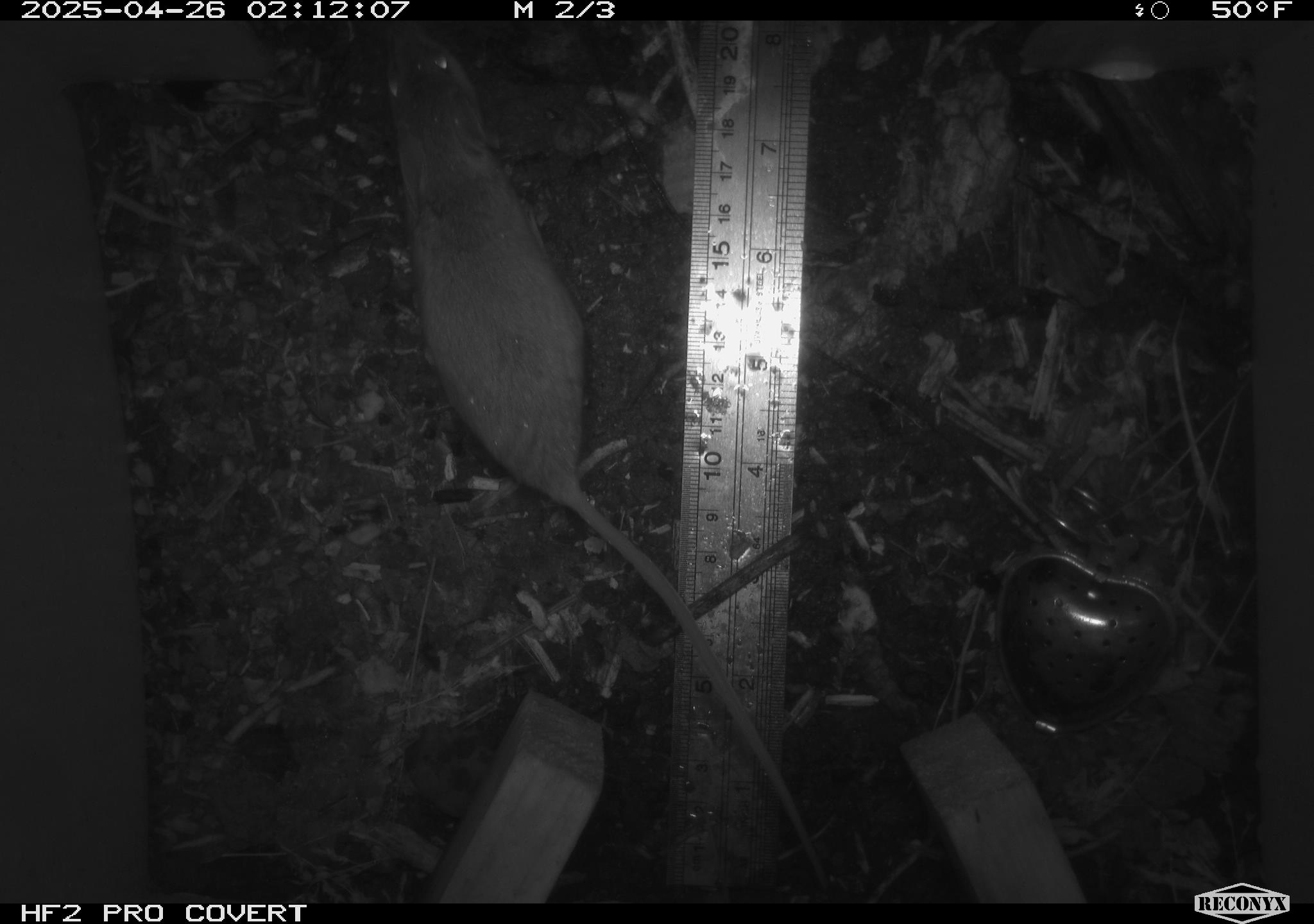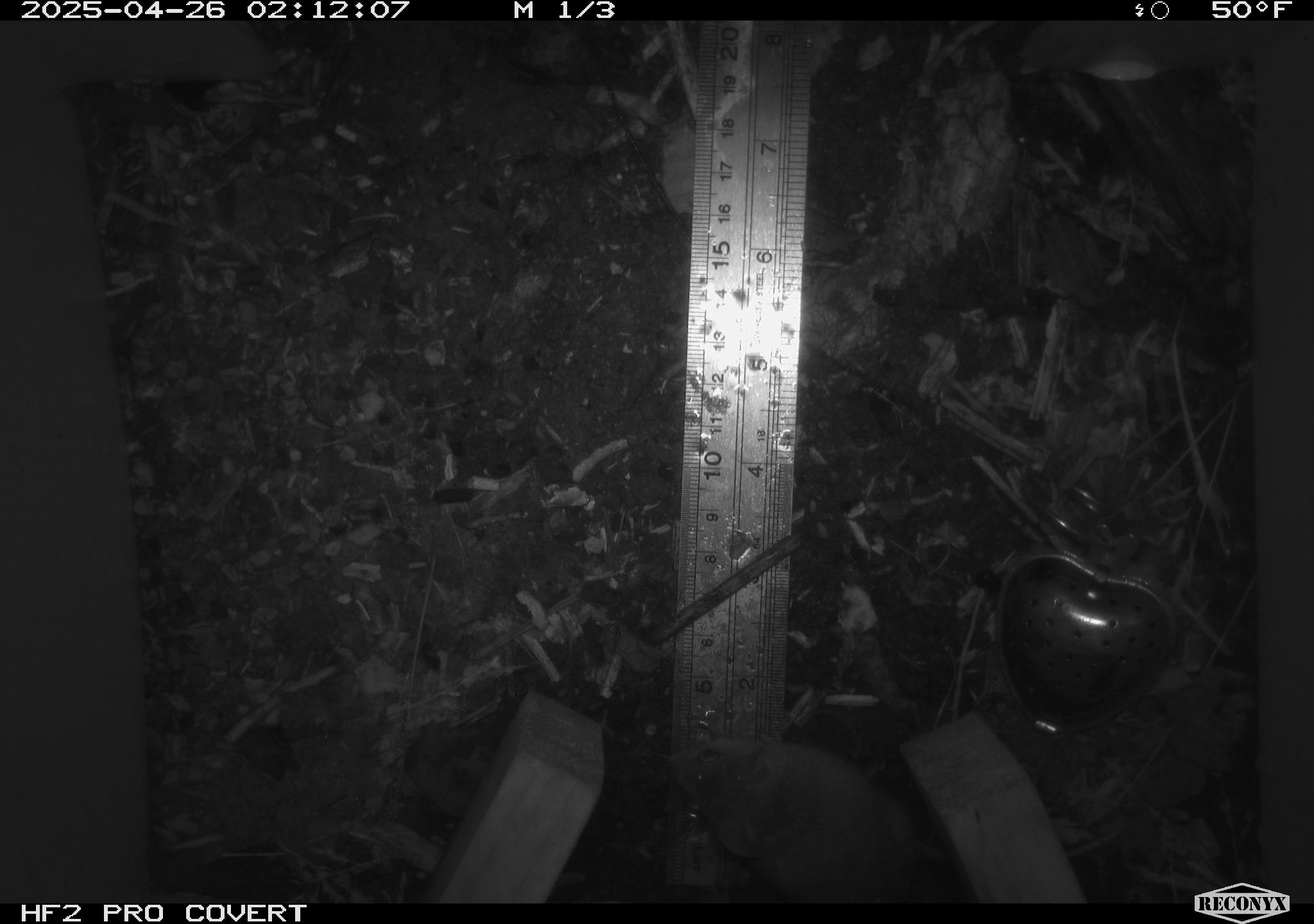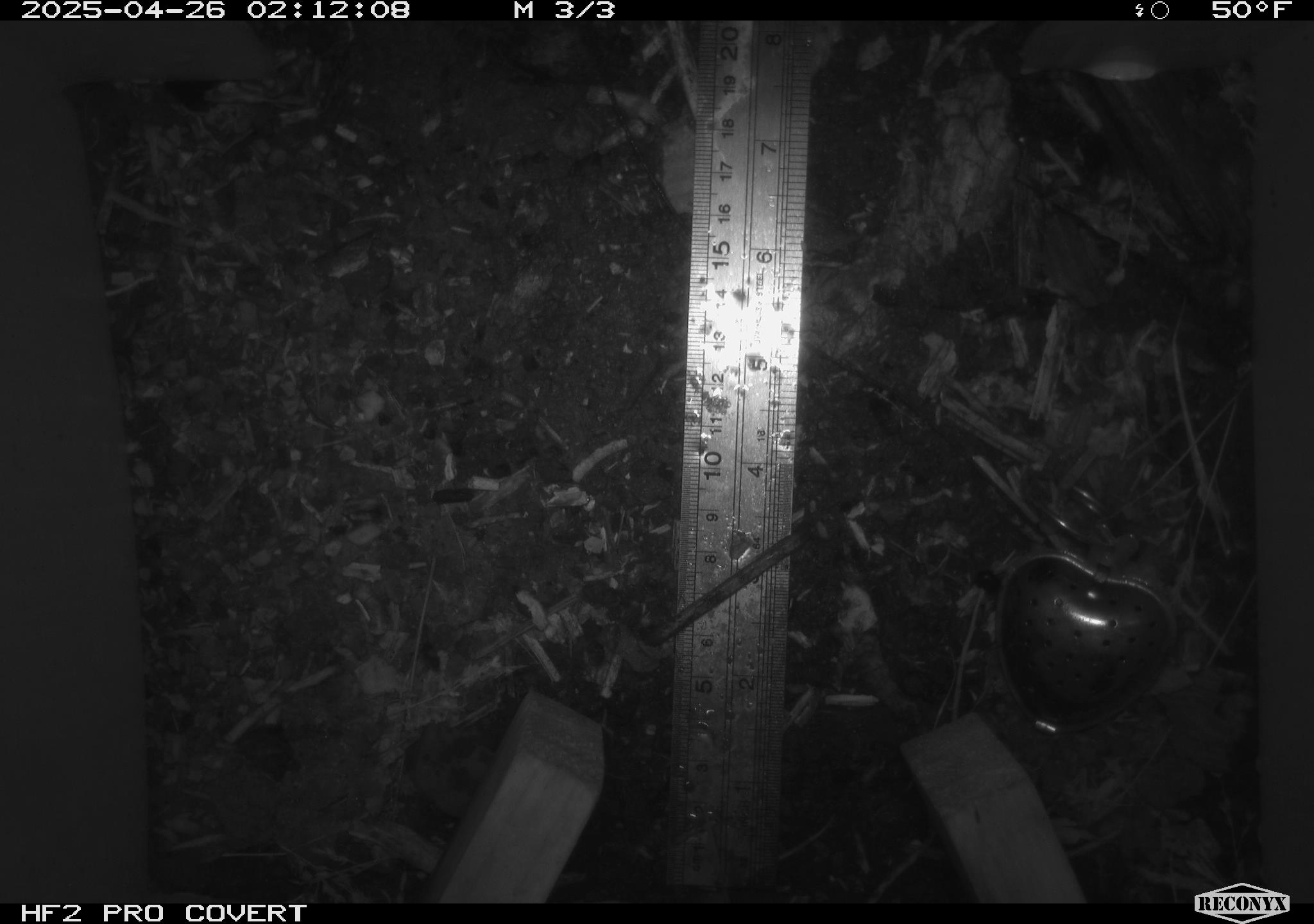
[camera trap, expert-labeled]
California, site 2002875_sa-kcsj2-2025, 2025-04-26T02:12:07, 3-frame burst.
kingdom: Animalia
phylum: Chordata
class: Mammalia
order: Rodentia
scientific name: Rodentia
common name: rodent